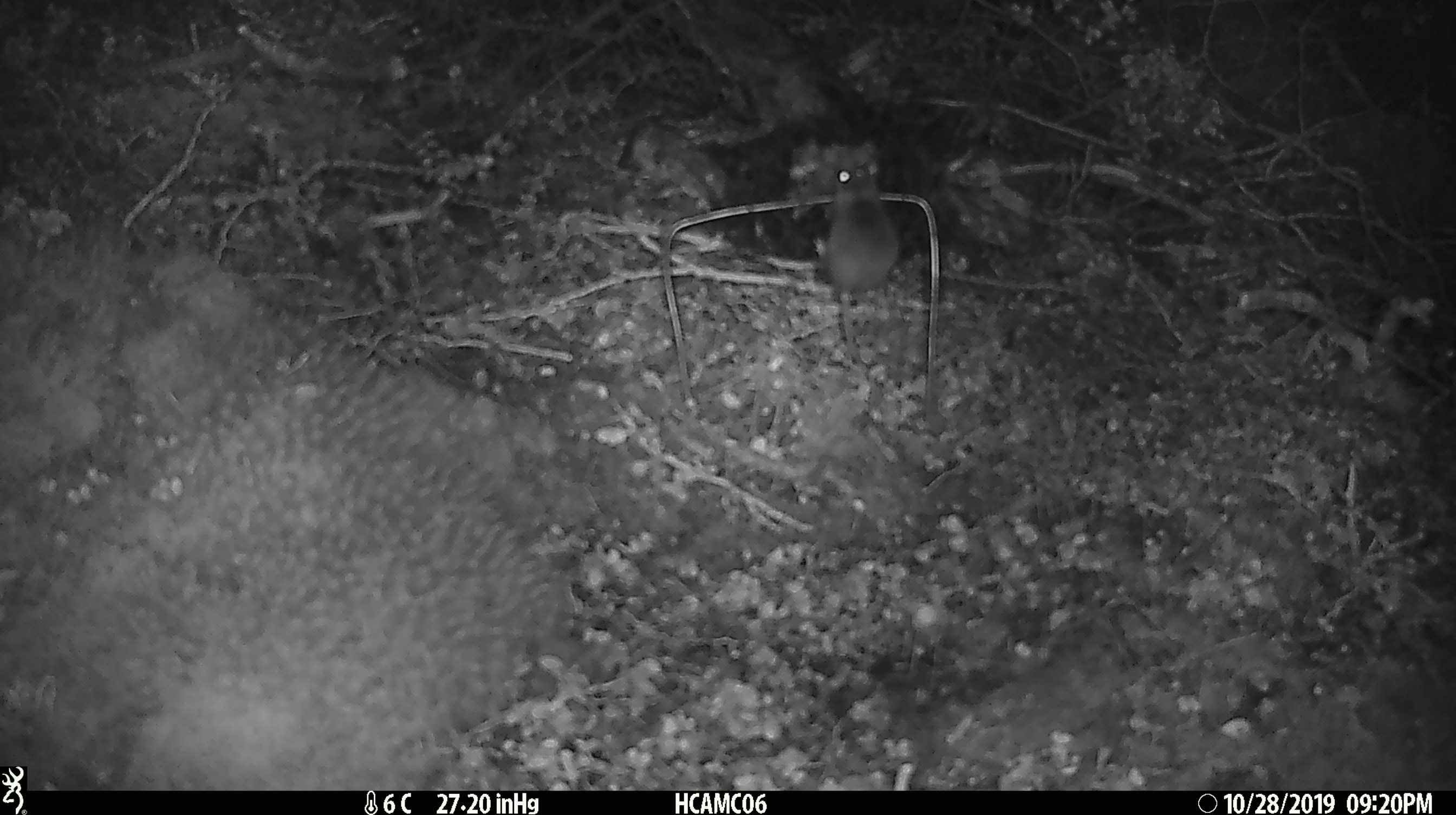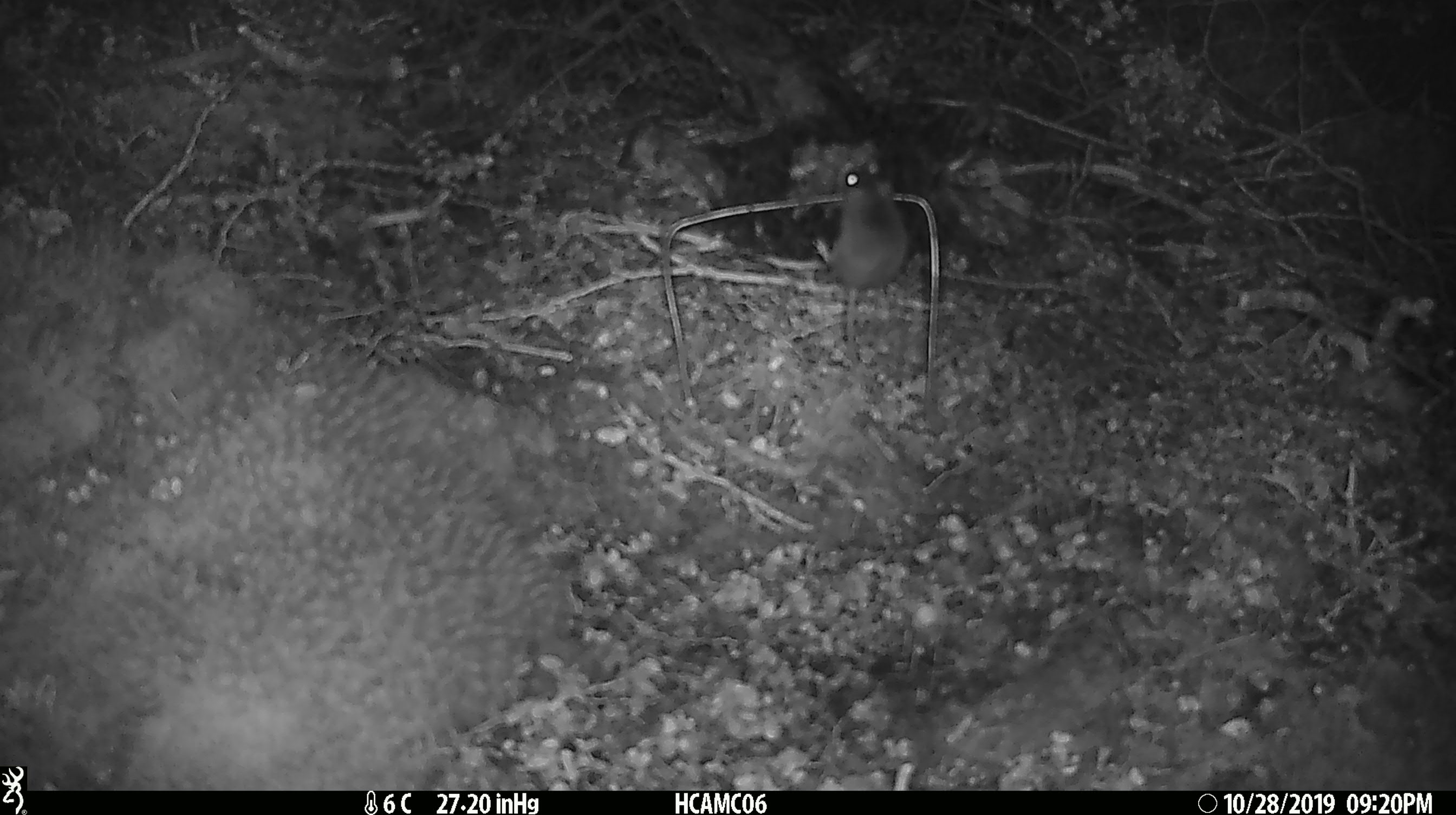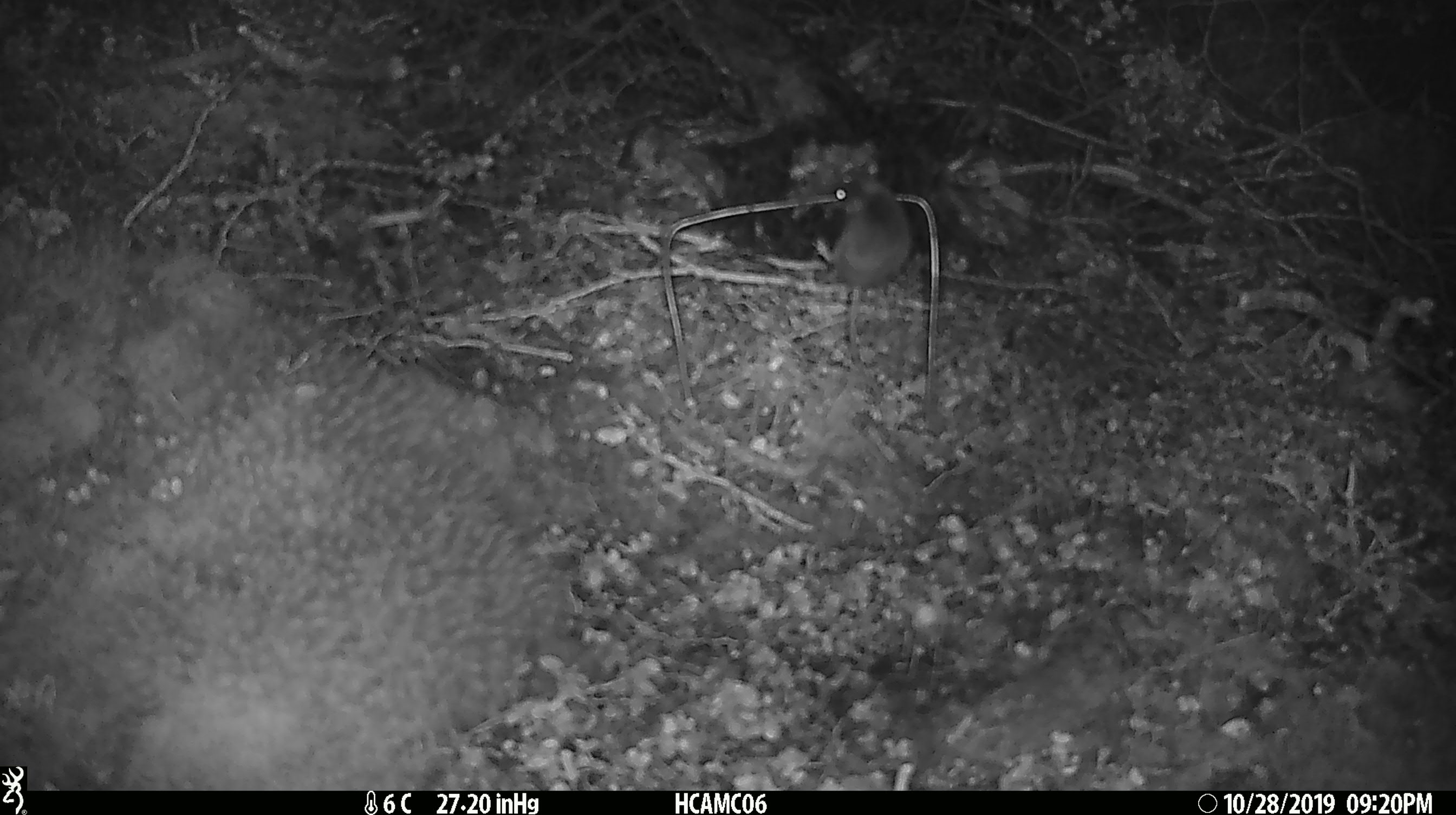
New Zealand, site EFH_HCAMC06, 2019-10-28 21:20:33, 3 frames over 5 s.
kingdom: Animalia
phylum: Chordata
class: Mammalia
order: Rodentia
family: Muridae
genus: Mus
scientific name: Mus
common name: mouse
Mouse (Mus).